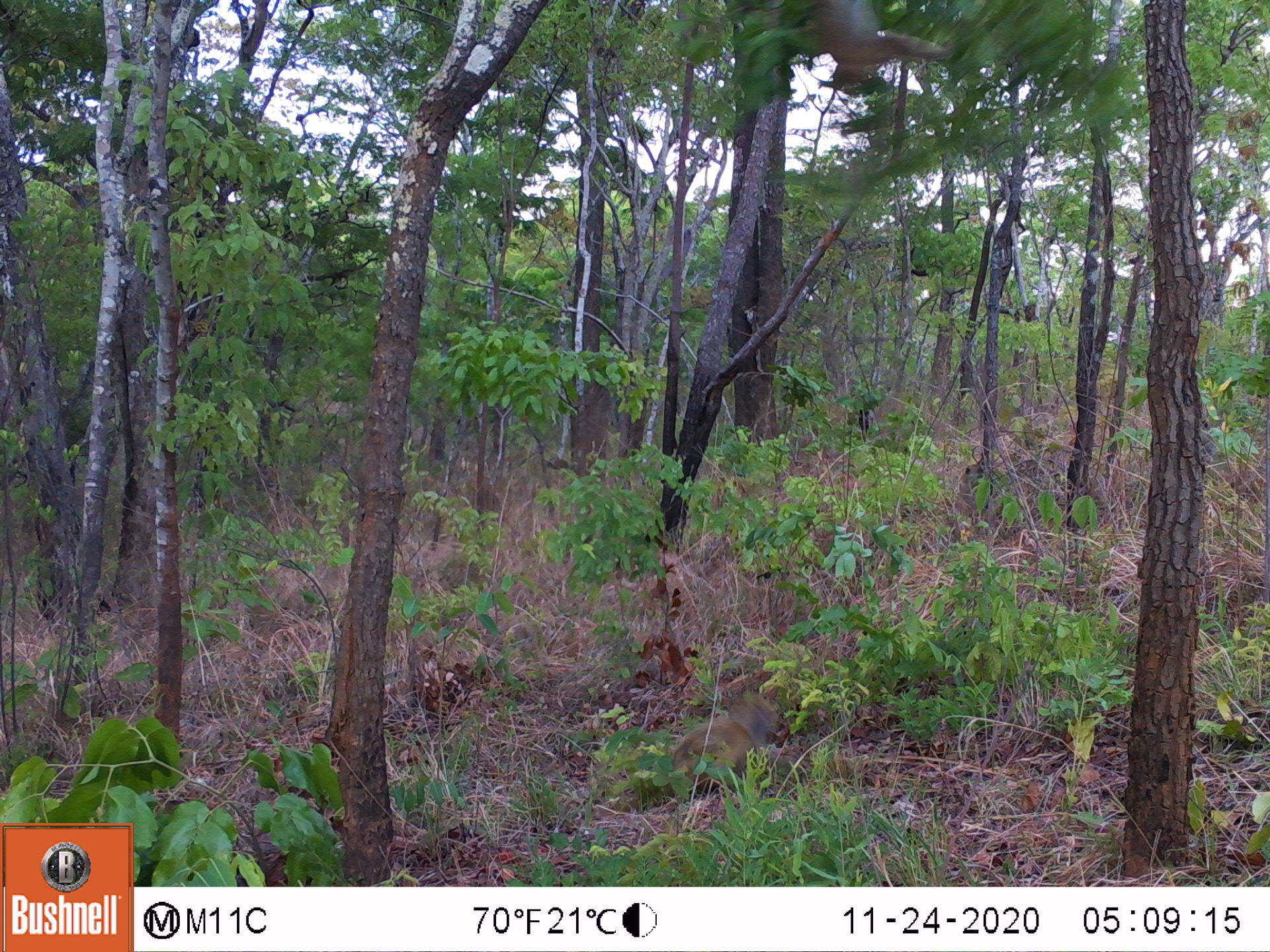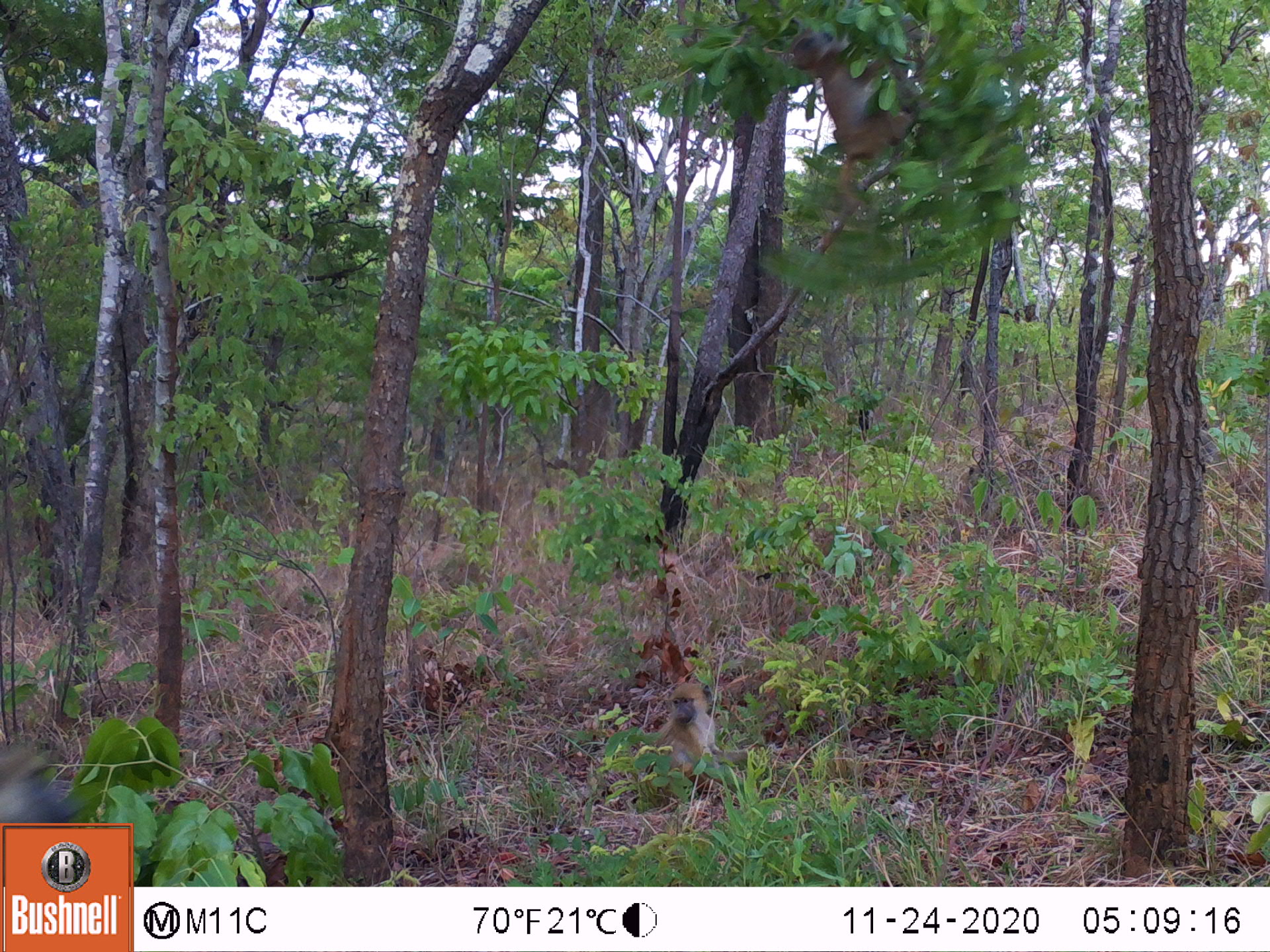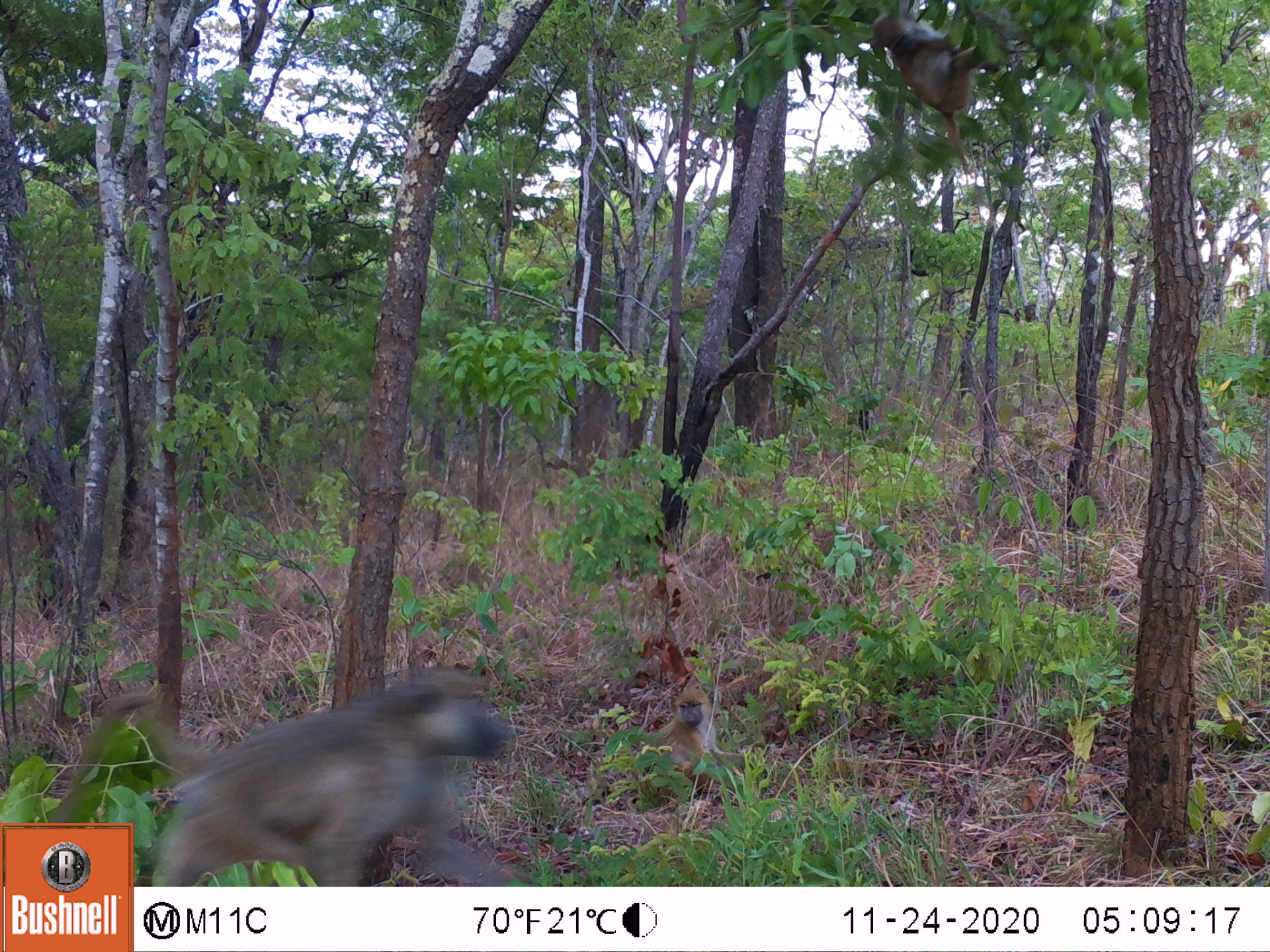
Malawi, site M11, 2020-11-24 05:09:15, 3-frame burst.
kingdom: Animalia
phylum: Chordata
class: Mammalia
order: Primates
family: Cercopithecidae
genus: Papio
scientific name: Papio cynocephalus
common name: yellow baboon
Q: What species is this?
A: Yellow baboon (Papio cynocephalus).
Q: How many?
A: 2.